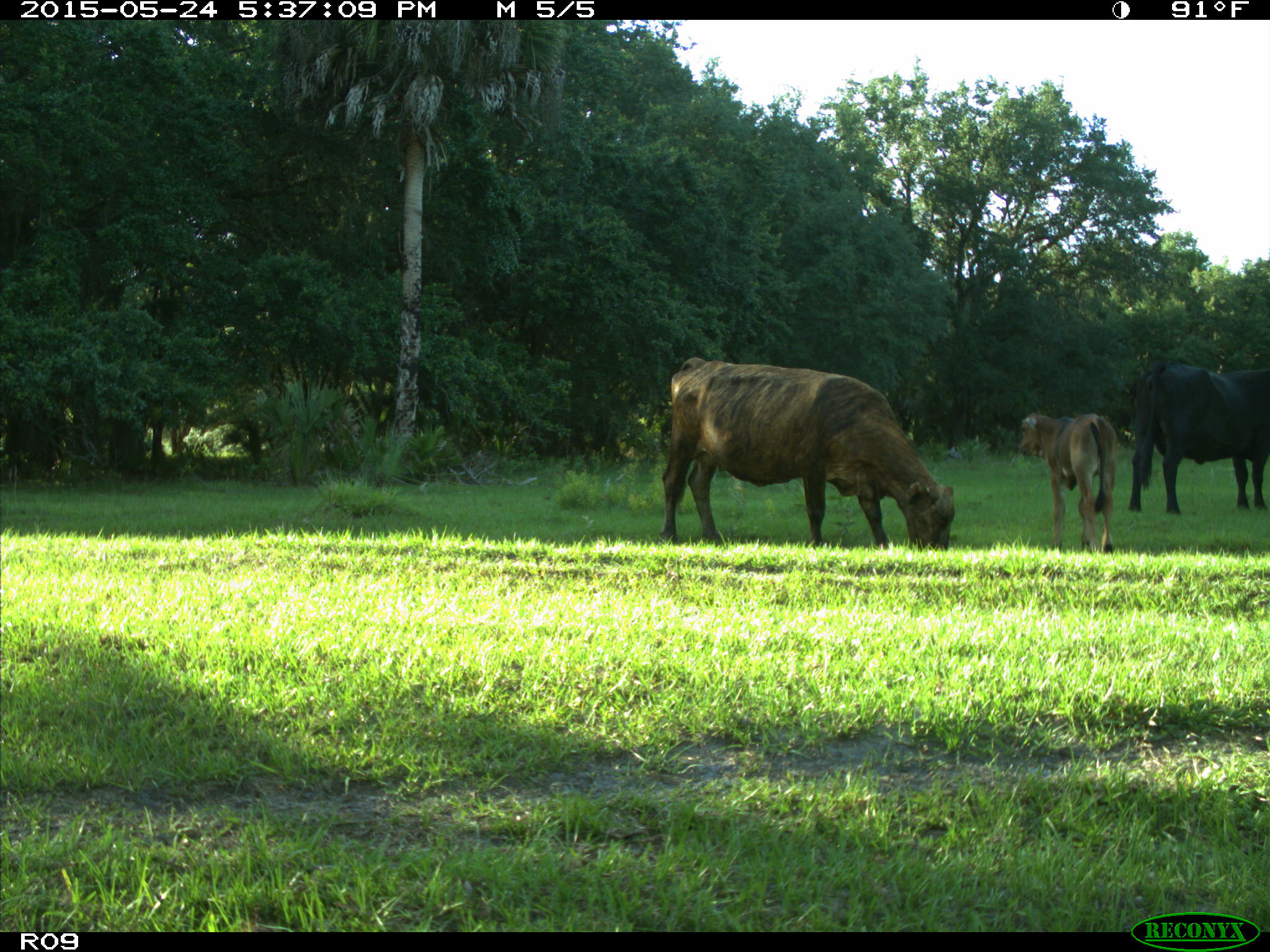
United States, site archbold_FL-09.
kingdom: Animalia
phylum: Chordata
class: Mammalia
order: Artiodactyla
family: Bovidae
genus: Bos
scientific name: Bos taurus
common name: domestic cow